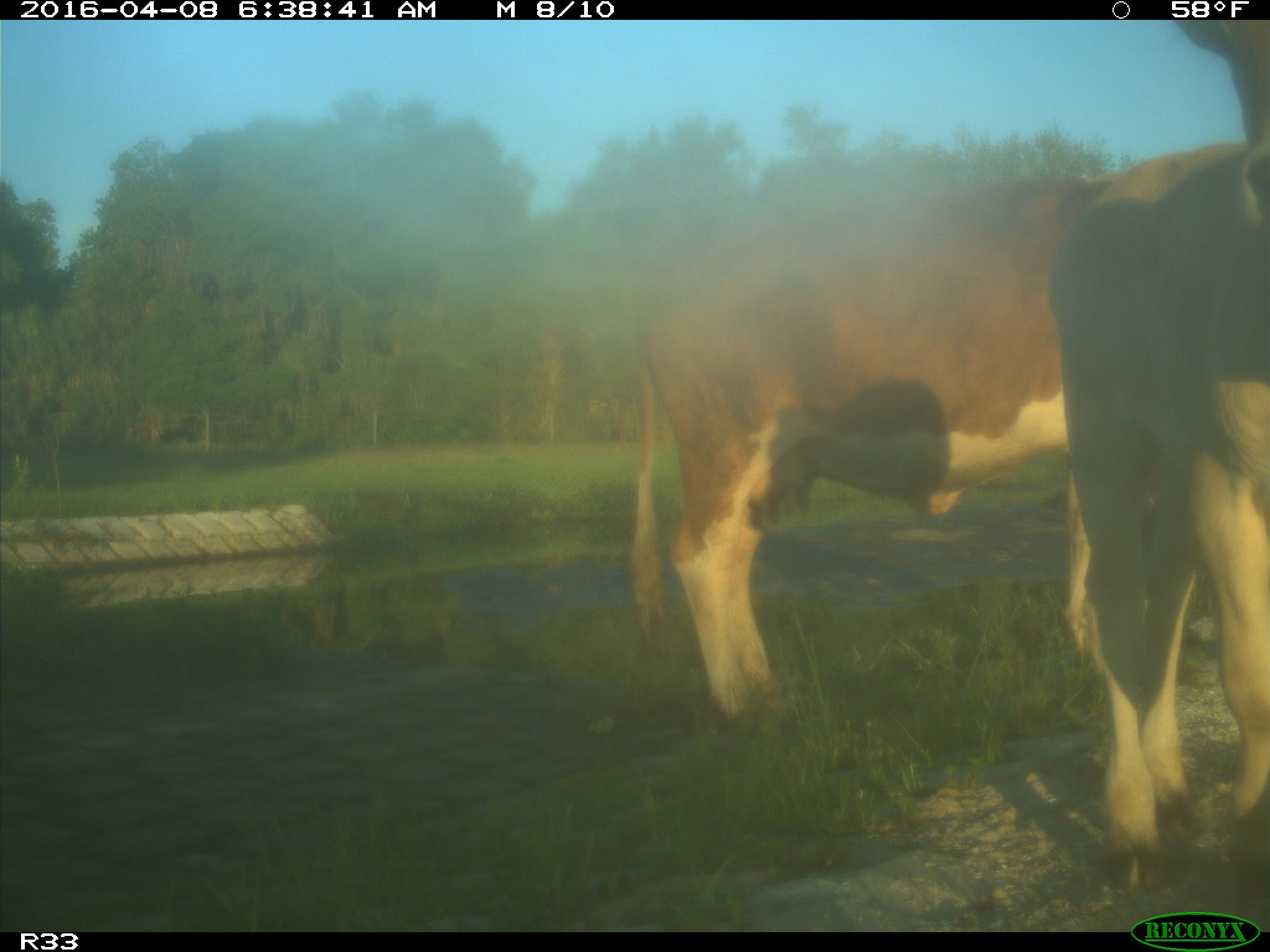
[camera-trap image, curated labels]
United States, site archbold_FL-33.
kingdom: Animalia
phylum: Chordata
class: Mammalia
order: Artiodactyla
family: Bovidae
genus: Bos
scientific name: Bos taurus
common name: domestic cow